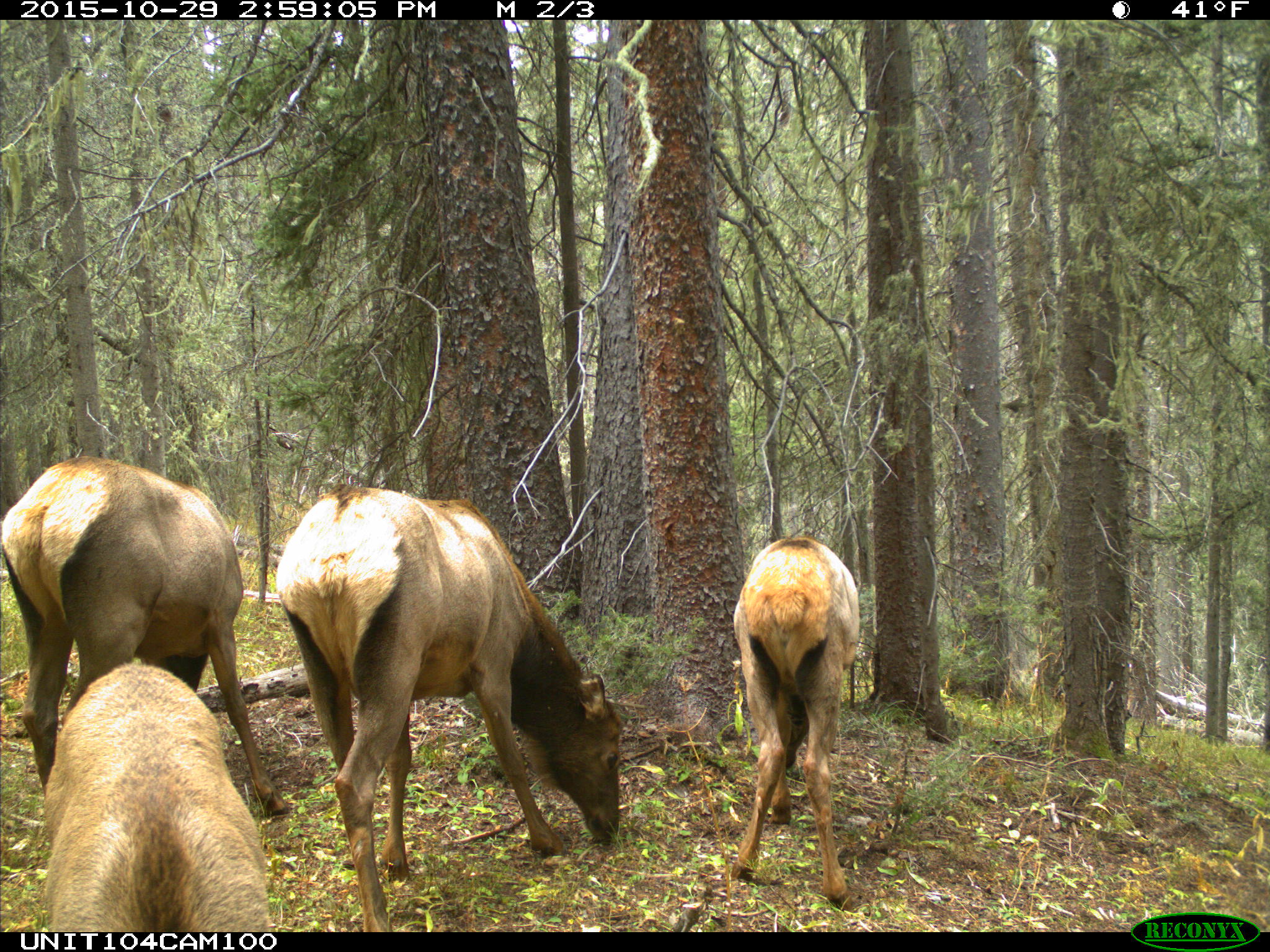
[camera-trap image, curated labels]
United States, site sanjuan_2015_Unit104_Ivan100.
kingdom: Animalia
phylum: Chordata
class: Mammalia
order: Artiodactyla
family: Cervidae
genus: Cervus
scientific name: Cervus elaphus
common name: red deer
Cervus elaphus (red deer).